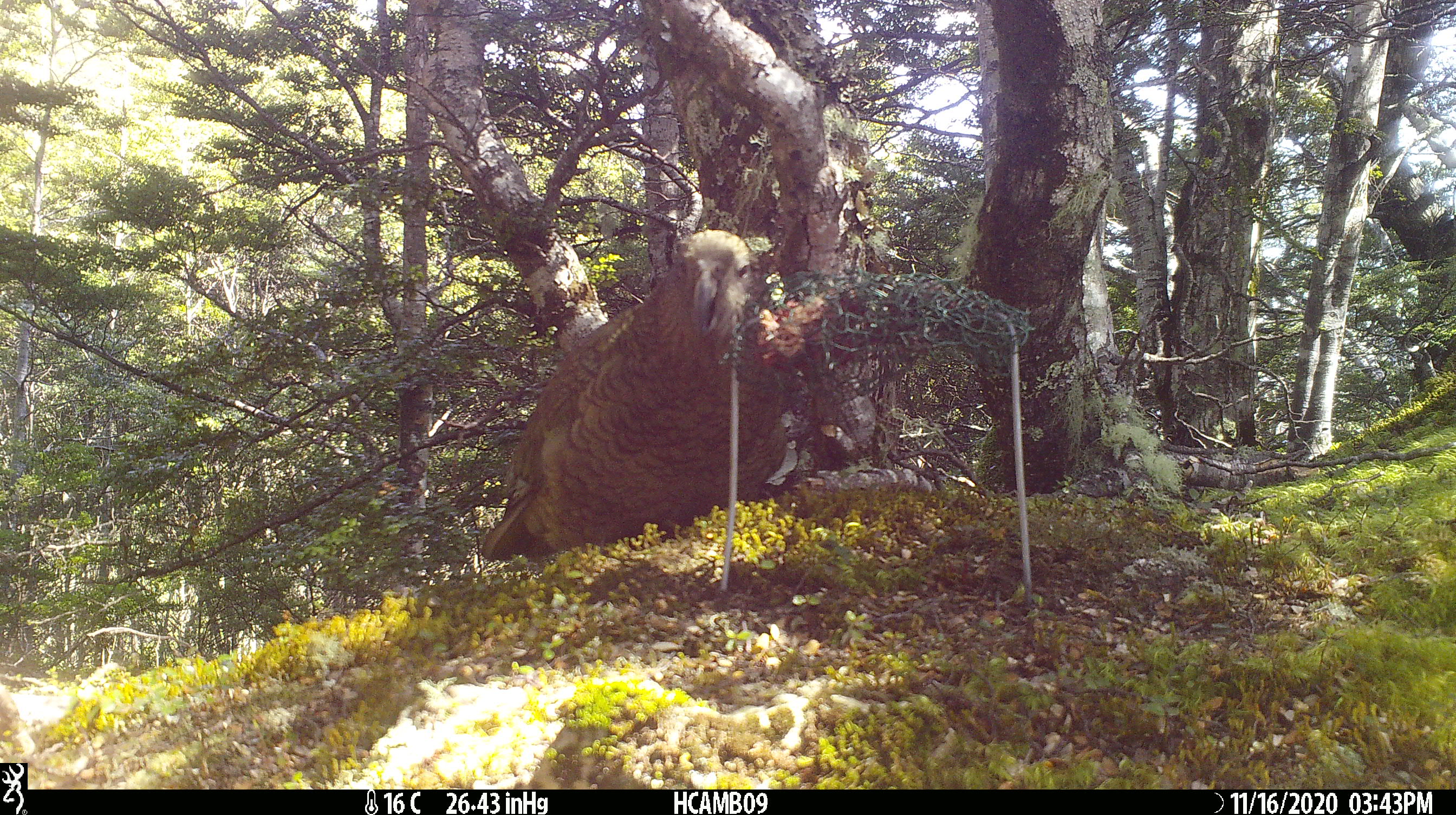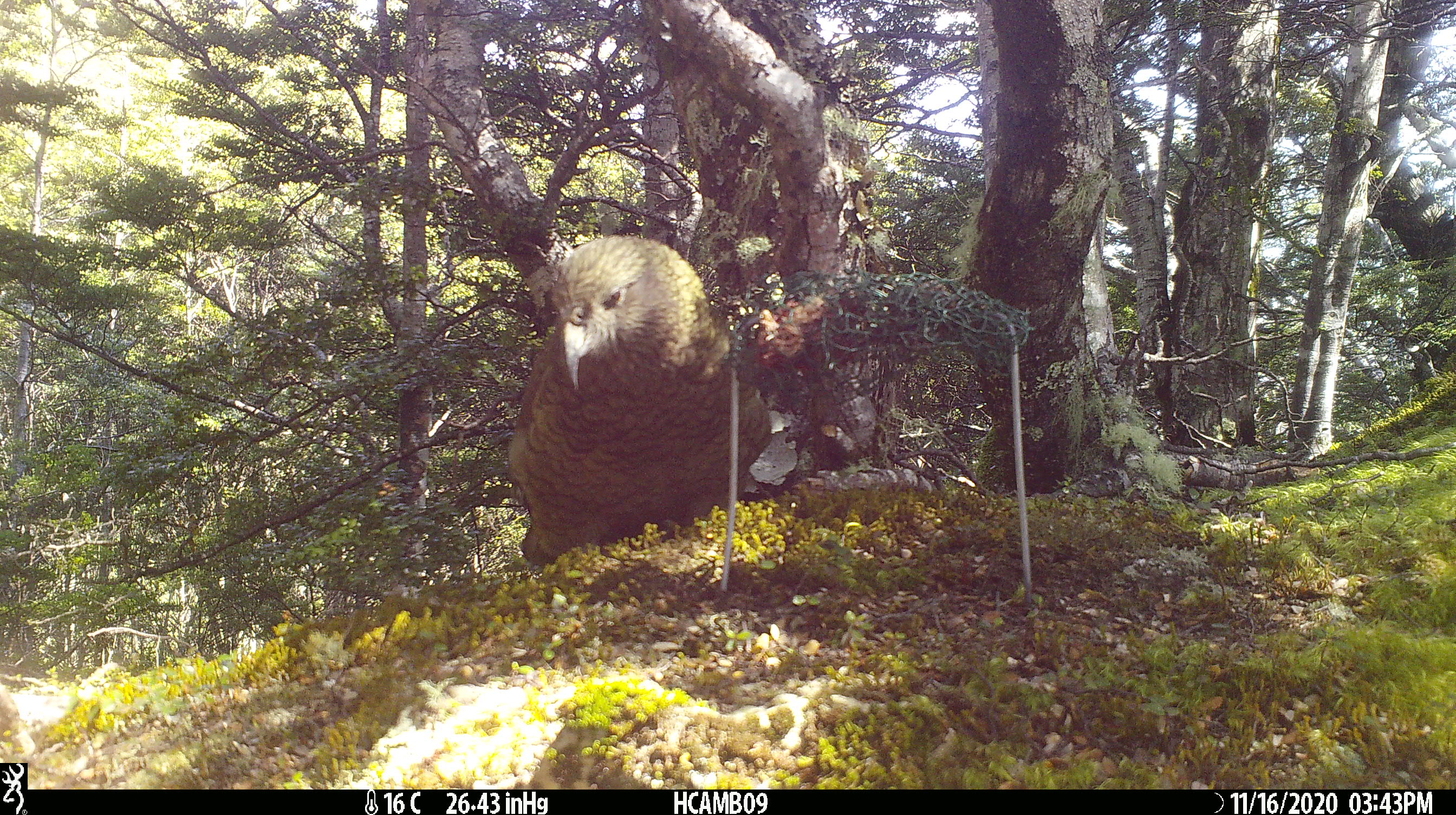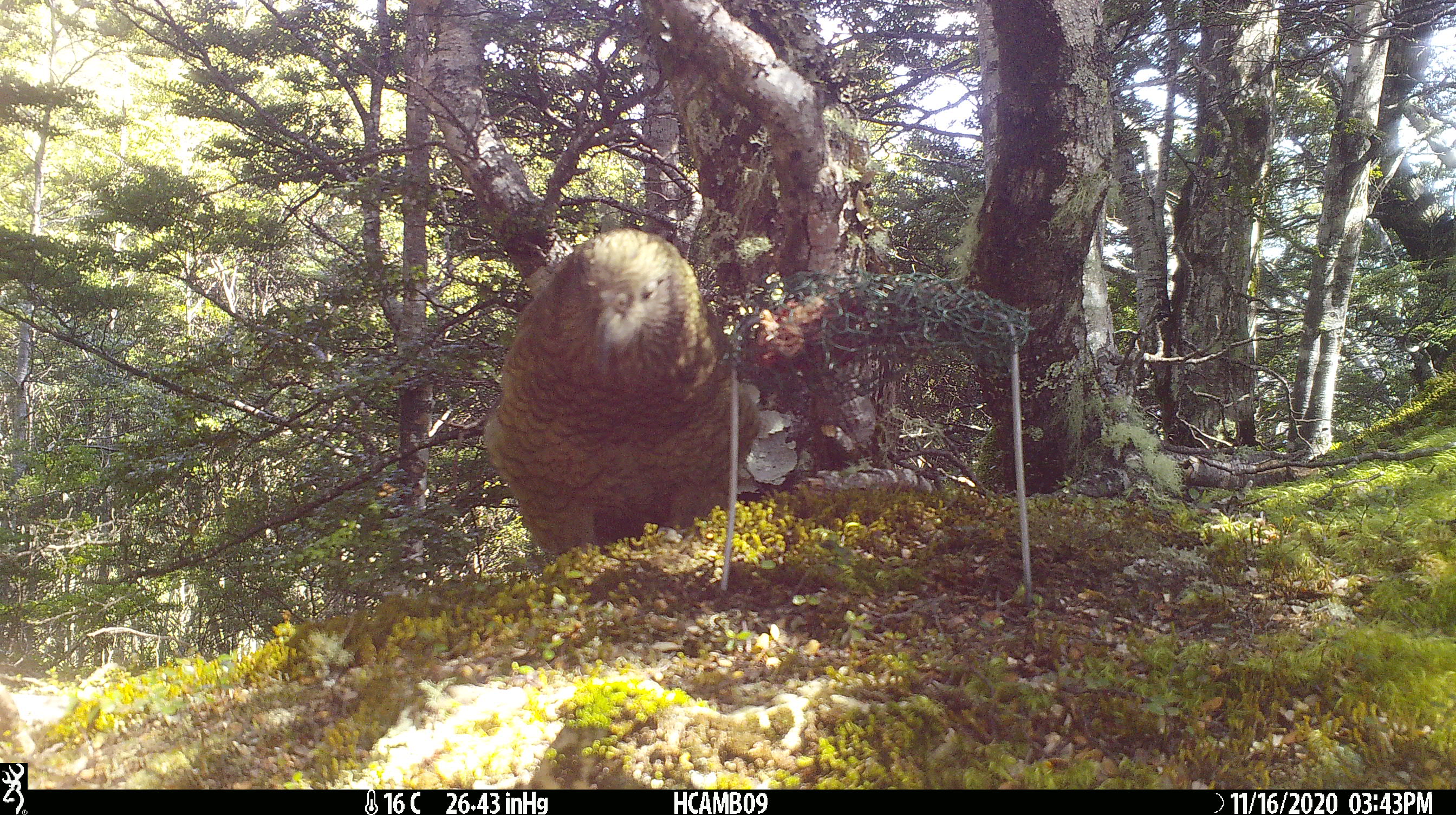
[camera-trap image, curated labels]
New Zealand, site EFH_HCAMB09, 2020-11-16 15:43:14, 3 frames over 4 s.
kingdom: Animalia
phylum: Chordata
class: Aves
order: Psittaciformes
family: Strigopidae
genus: Nestor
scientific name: Nestor notabilis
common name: kea